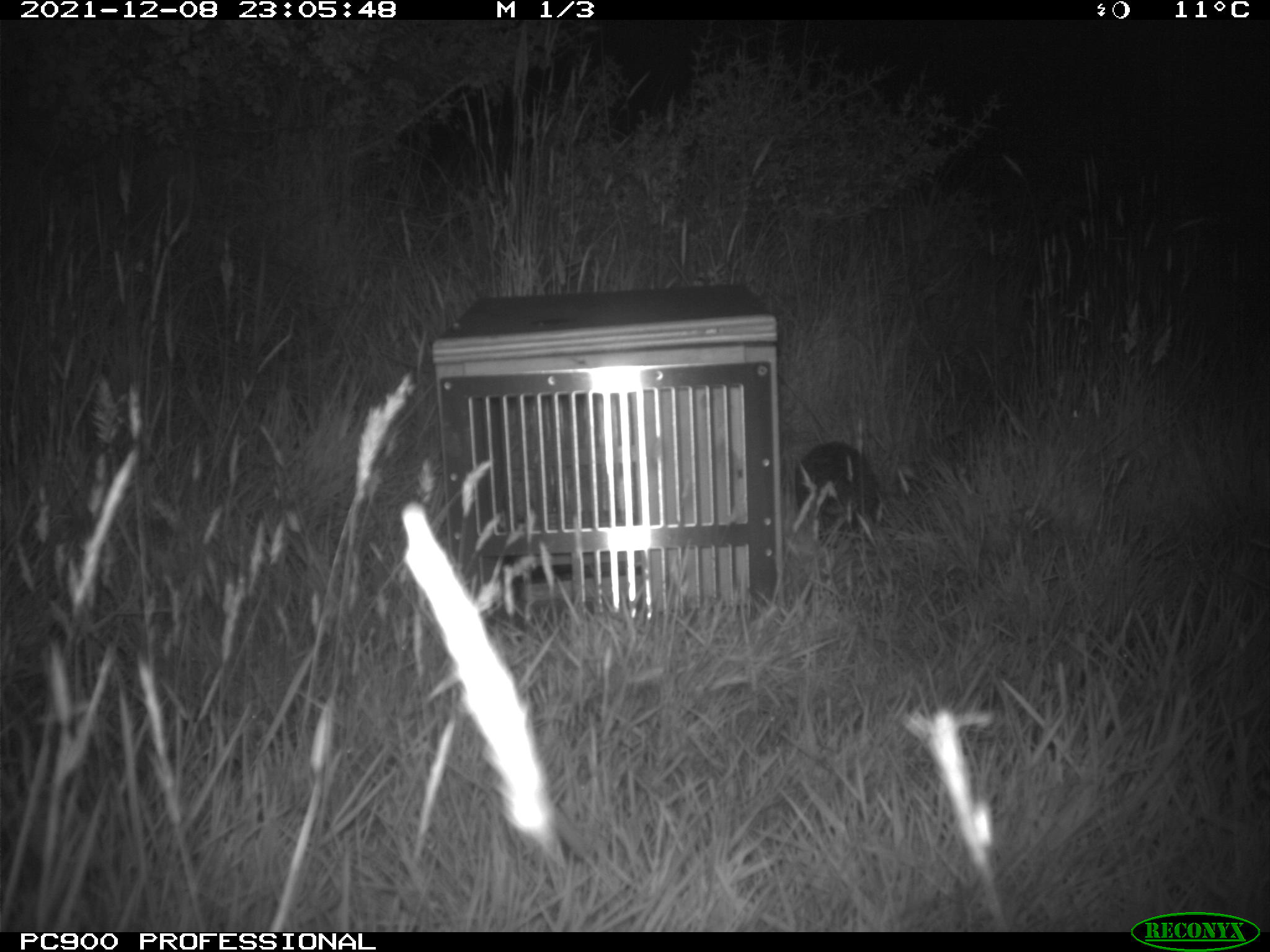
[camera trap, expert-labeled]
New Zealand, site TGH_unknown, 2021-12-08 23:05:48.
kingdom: Animalia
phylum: Chordata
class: Mammalia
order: Eulipotyphla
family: Erinaceidae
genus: Erinaceus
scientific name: Erinaceus europaeus europaeus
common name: european hedgehog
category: hedgehog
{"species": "hedgehog (european hedgehog) (Erinaceus europaeus europaeus)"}